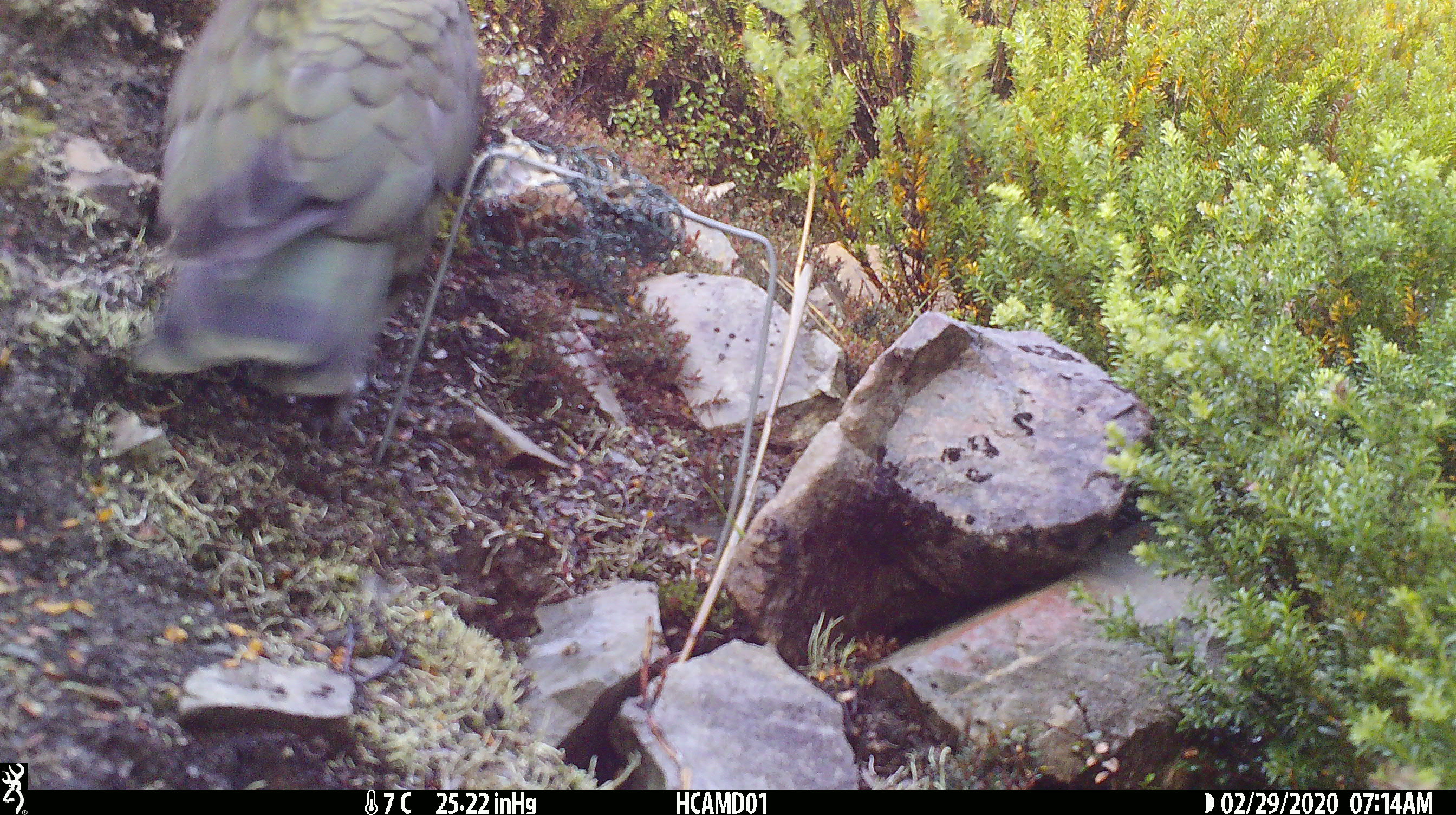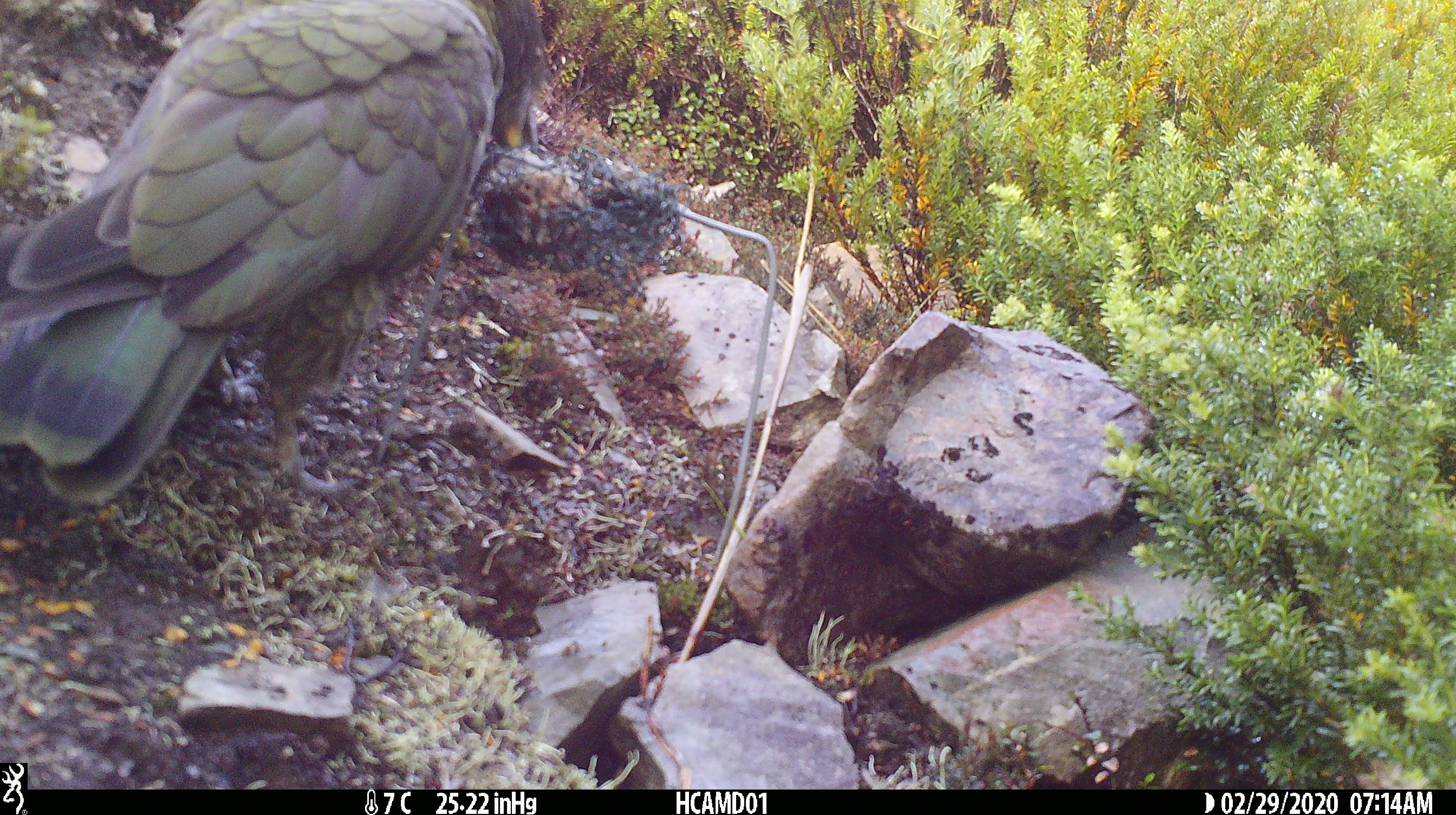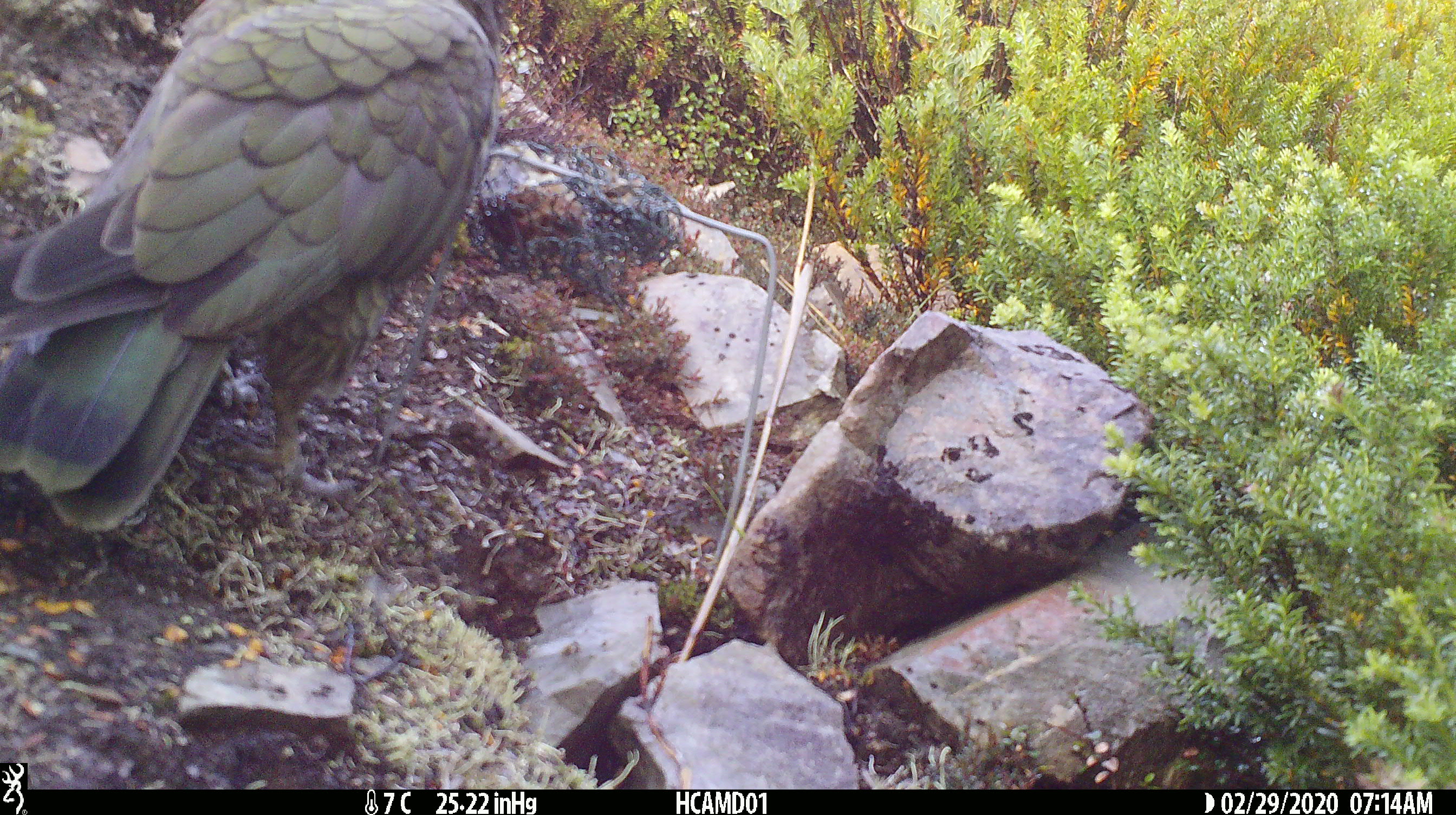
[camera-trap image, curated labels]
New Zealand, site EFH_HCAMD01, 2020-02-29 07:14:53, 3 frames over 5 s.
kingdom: Animalia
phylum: Chordata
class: Aves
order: Psittaciformes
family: Strigopidae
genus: Nestor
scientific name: Nestor notabilis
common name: kea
Kea (Nestor notabilis).